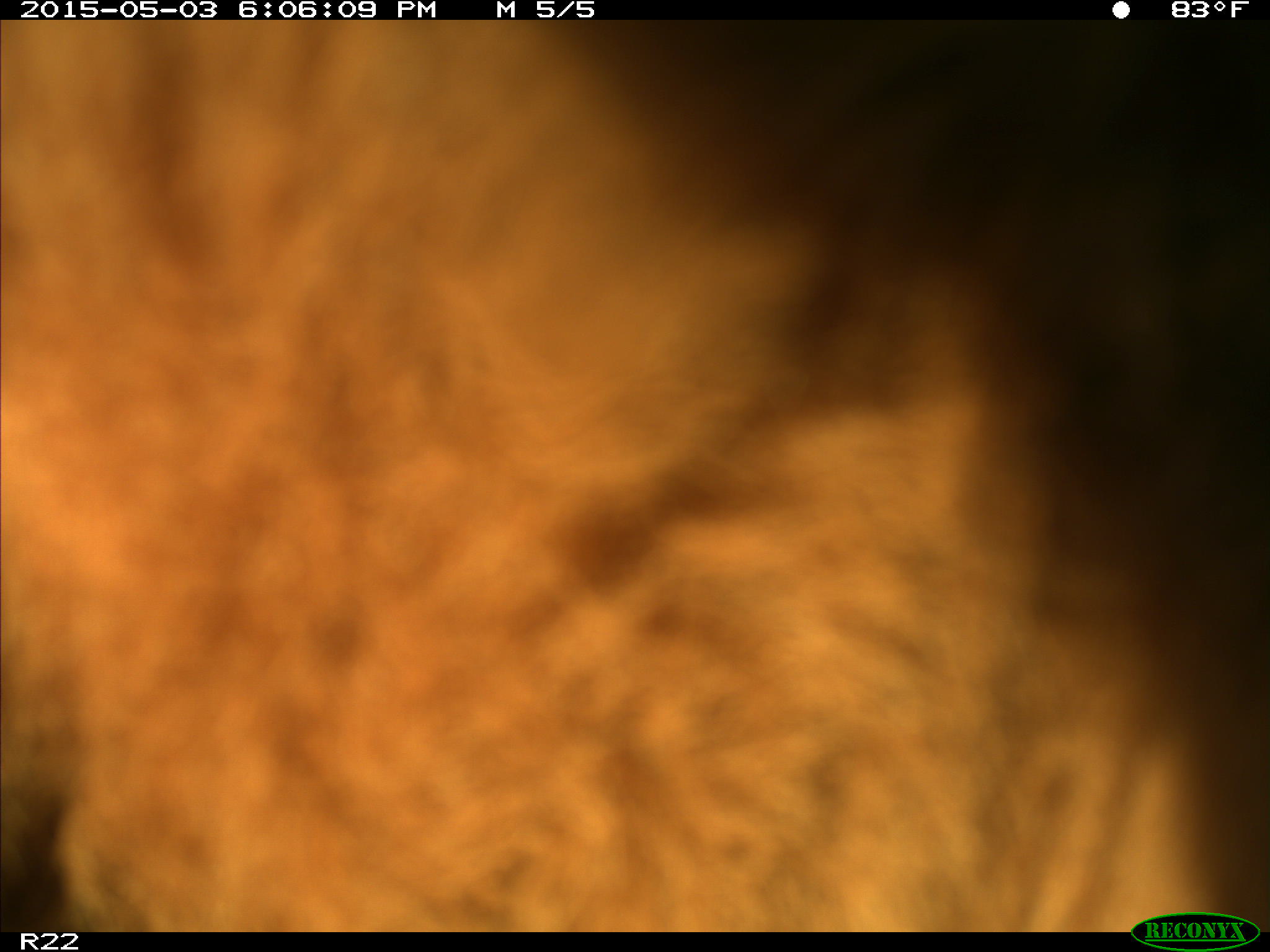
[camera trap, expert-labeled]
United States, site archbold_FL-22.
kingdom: Animalia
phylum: Chordata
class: Mammalia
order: Artiodactyla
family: Bovidae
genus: Bos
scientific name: Bos taurus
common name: domestic cow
Bos taurus (domestic cow).